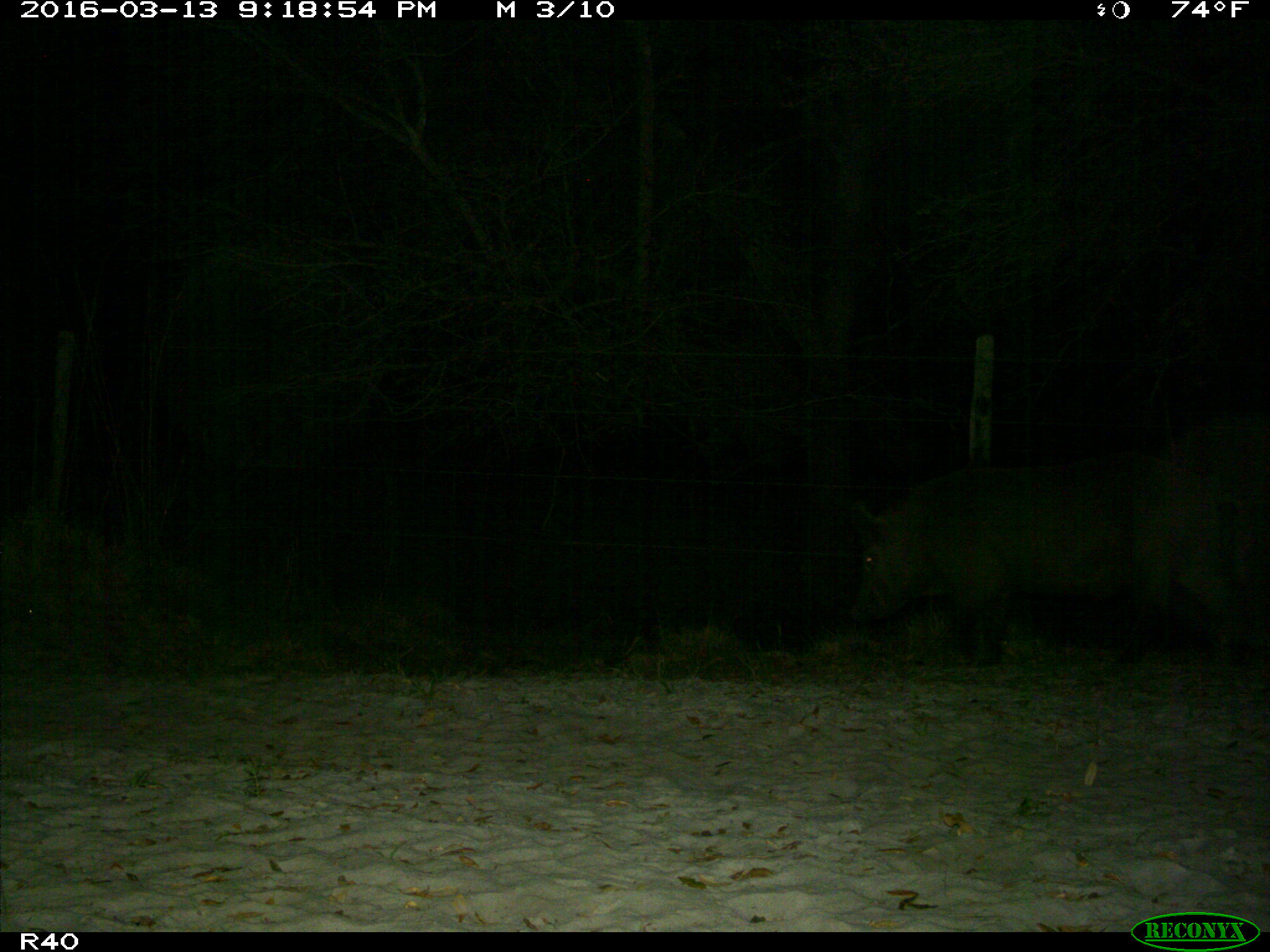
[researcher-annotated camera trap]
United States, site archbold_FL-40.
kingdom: Animalia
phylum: Chordata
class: Mammalia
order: Artiodactyla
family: Suidae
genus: Sus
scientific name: Sus scrofa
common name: wild boar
Sus scrofa (wild boar).